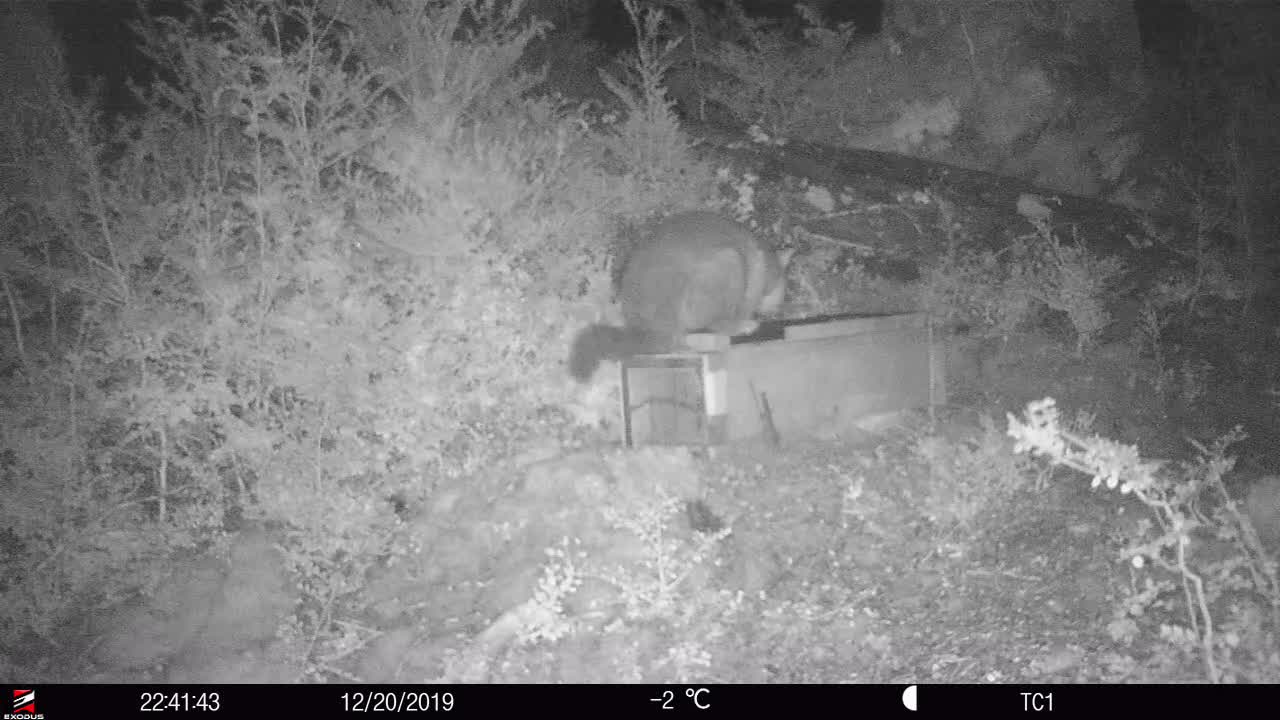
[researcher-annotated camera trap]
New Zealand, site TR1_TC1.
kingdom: Animalia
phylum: Chordata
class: Mammalia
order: Diprotodontia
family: Phalangeridae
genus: Trichosurus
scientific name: Trichosurus vulpecula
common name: common brushtail possum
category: possum